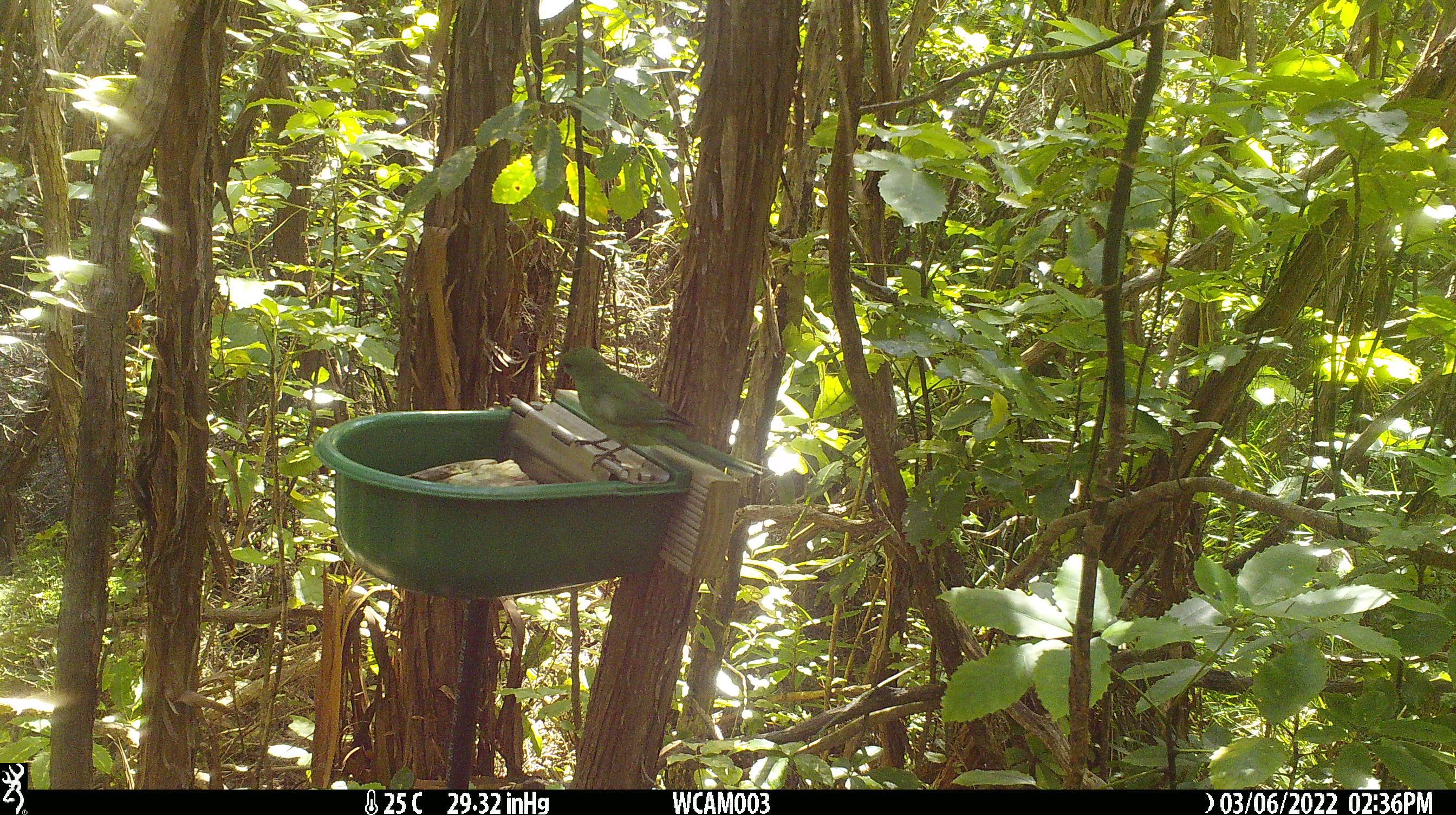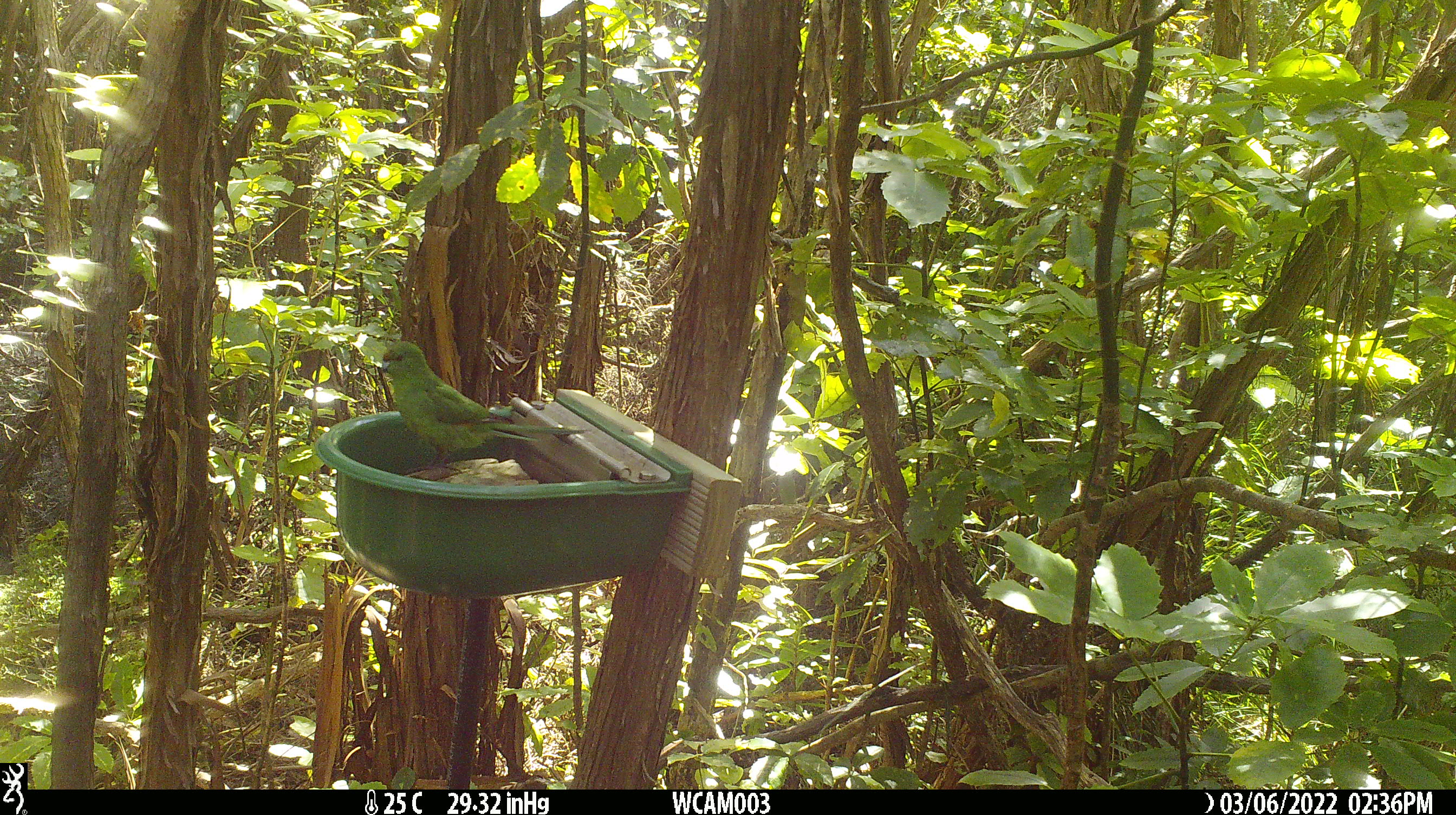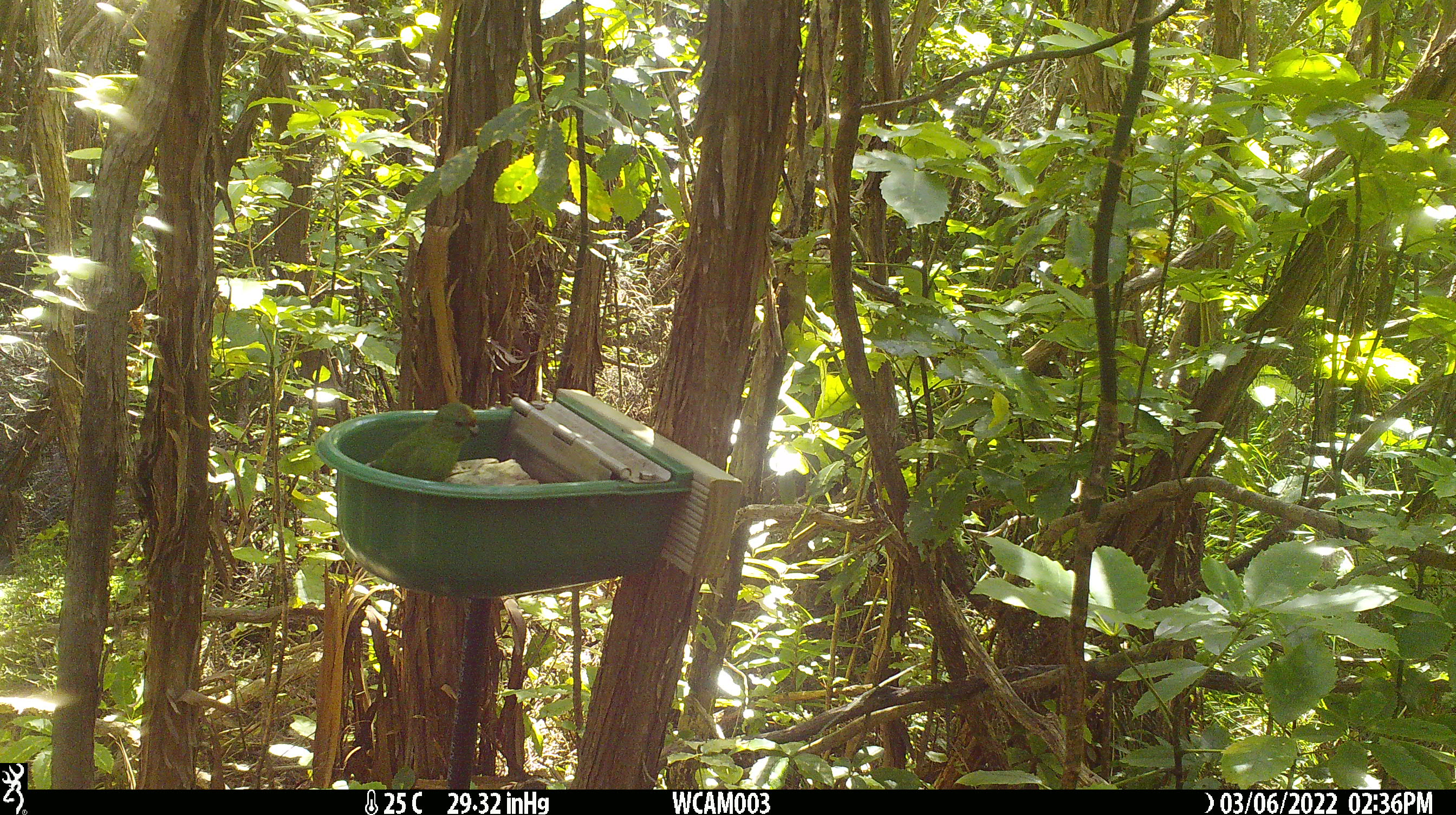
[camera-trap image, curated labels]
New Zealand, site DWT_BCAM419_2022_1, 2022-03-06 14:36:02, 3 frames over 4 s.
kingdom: Animalia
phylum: Chordata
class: Aves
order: Psittaciformes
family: Psittaculidae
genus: Cyanoramphus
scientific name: Cyanoramphus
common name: parakeet